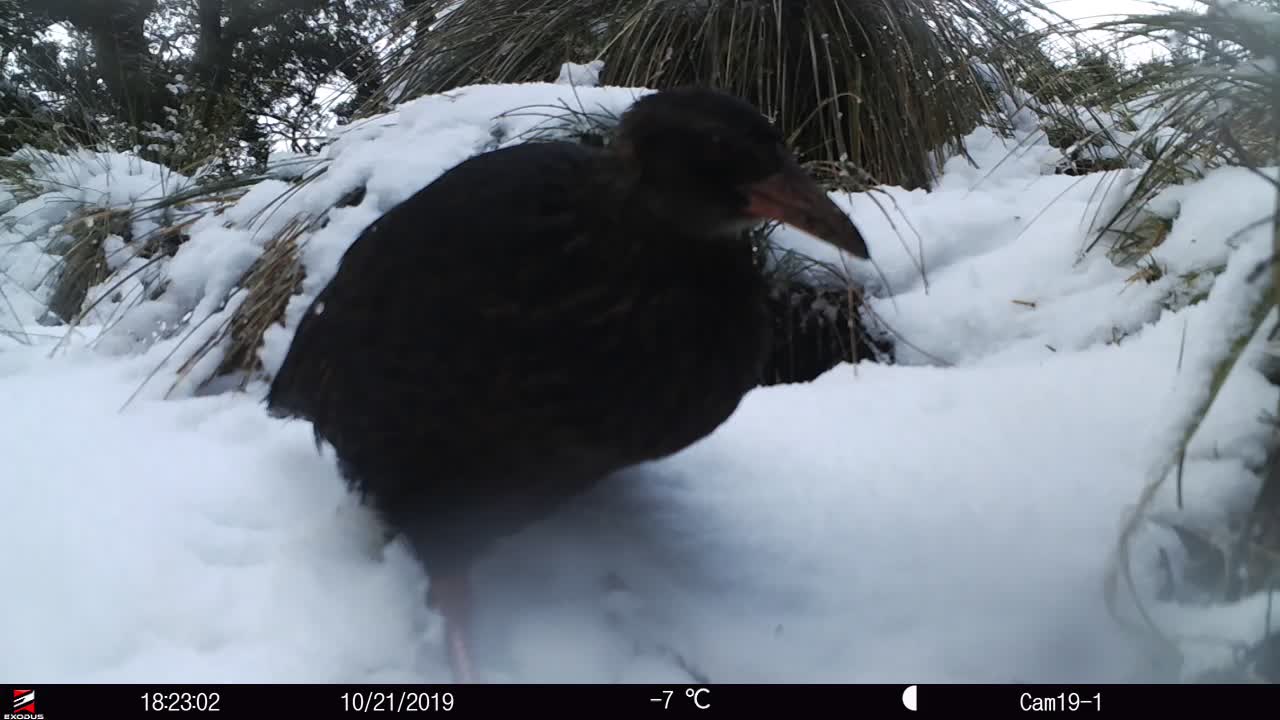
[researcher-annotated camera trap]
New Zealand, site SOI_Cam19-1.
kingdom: Animalia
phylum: Chordata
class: Aves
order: Gruiformes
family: Rallidae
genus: Gallirallus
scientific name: Gallirallus australis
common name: weka